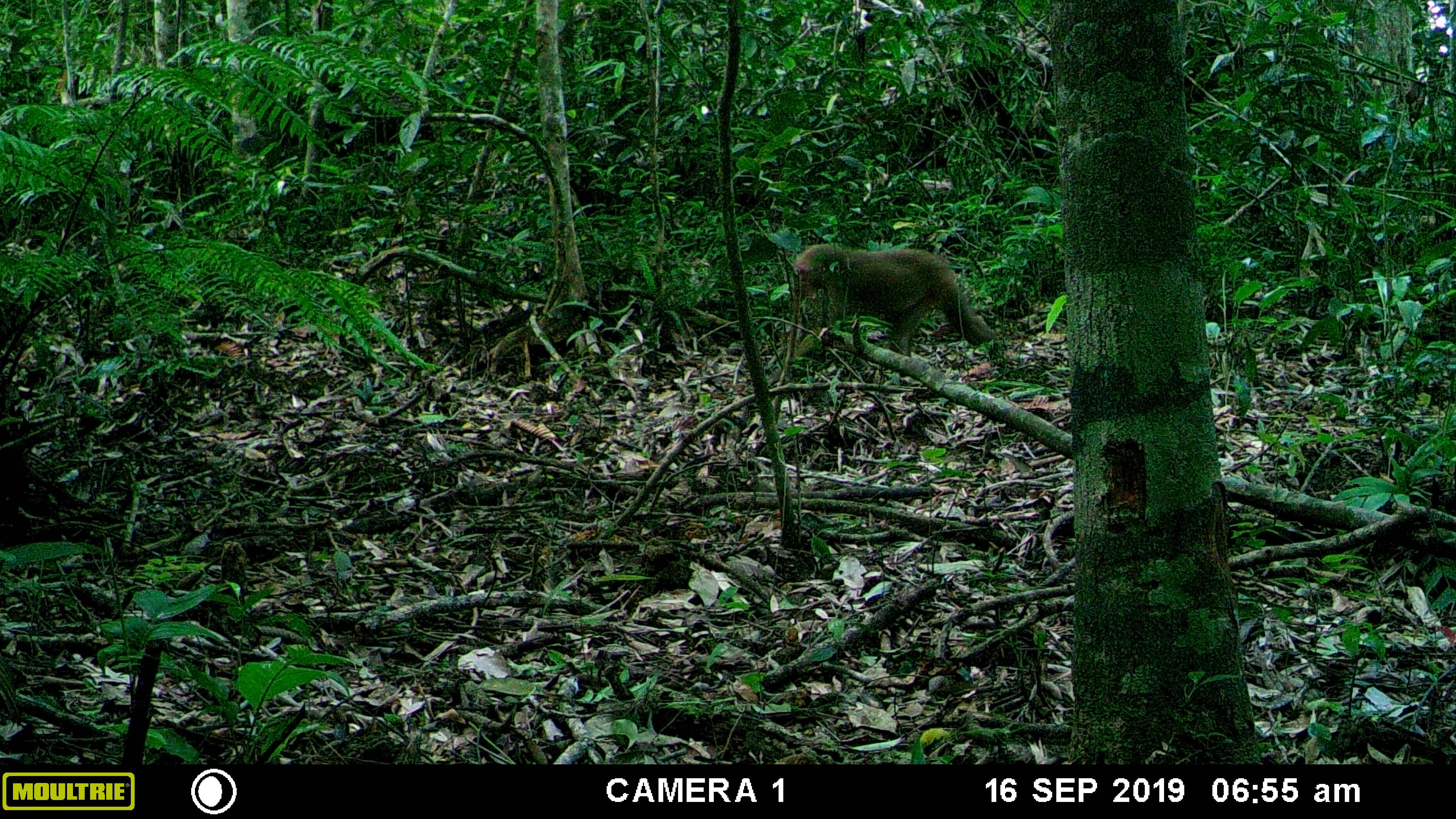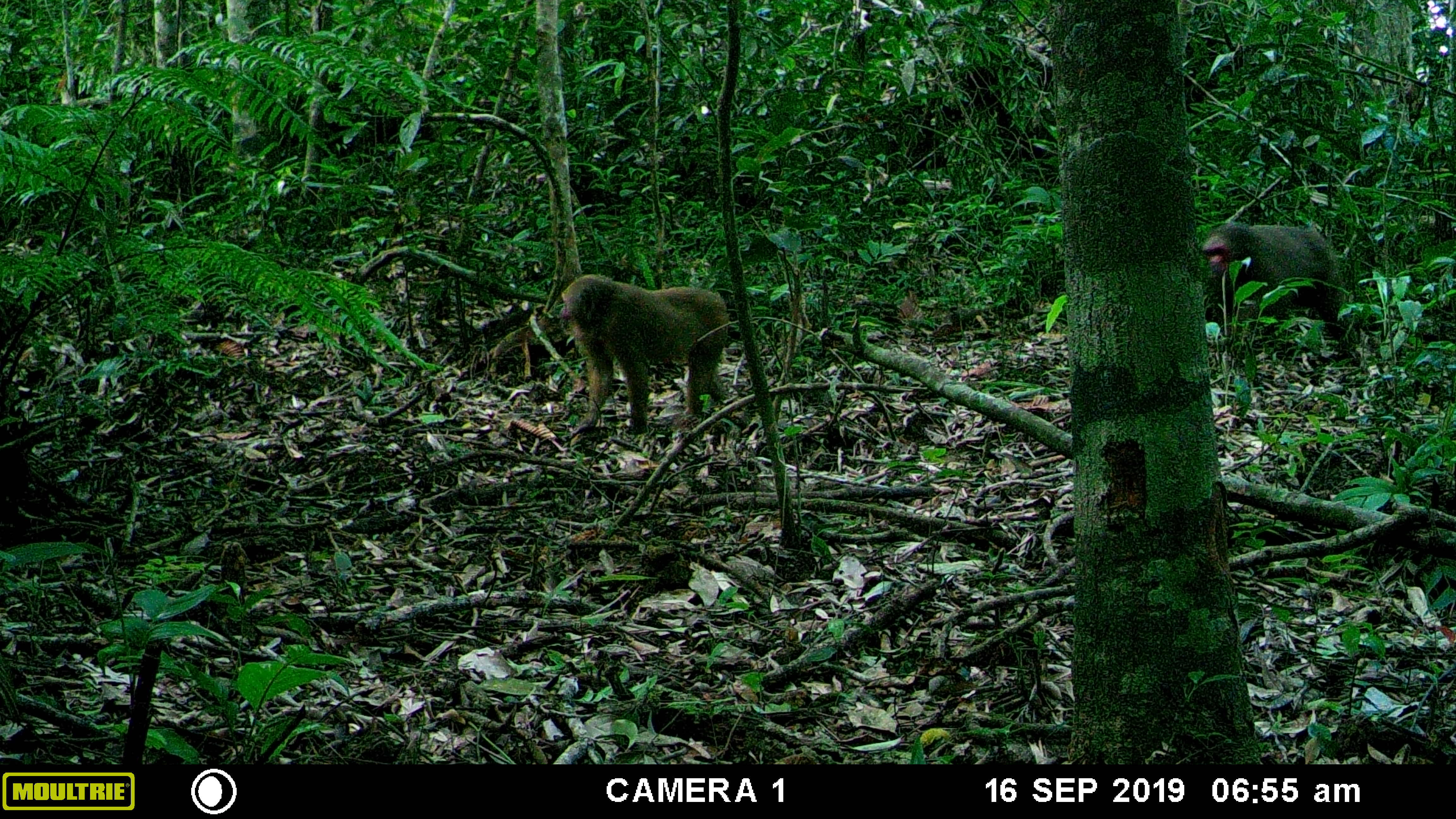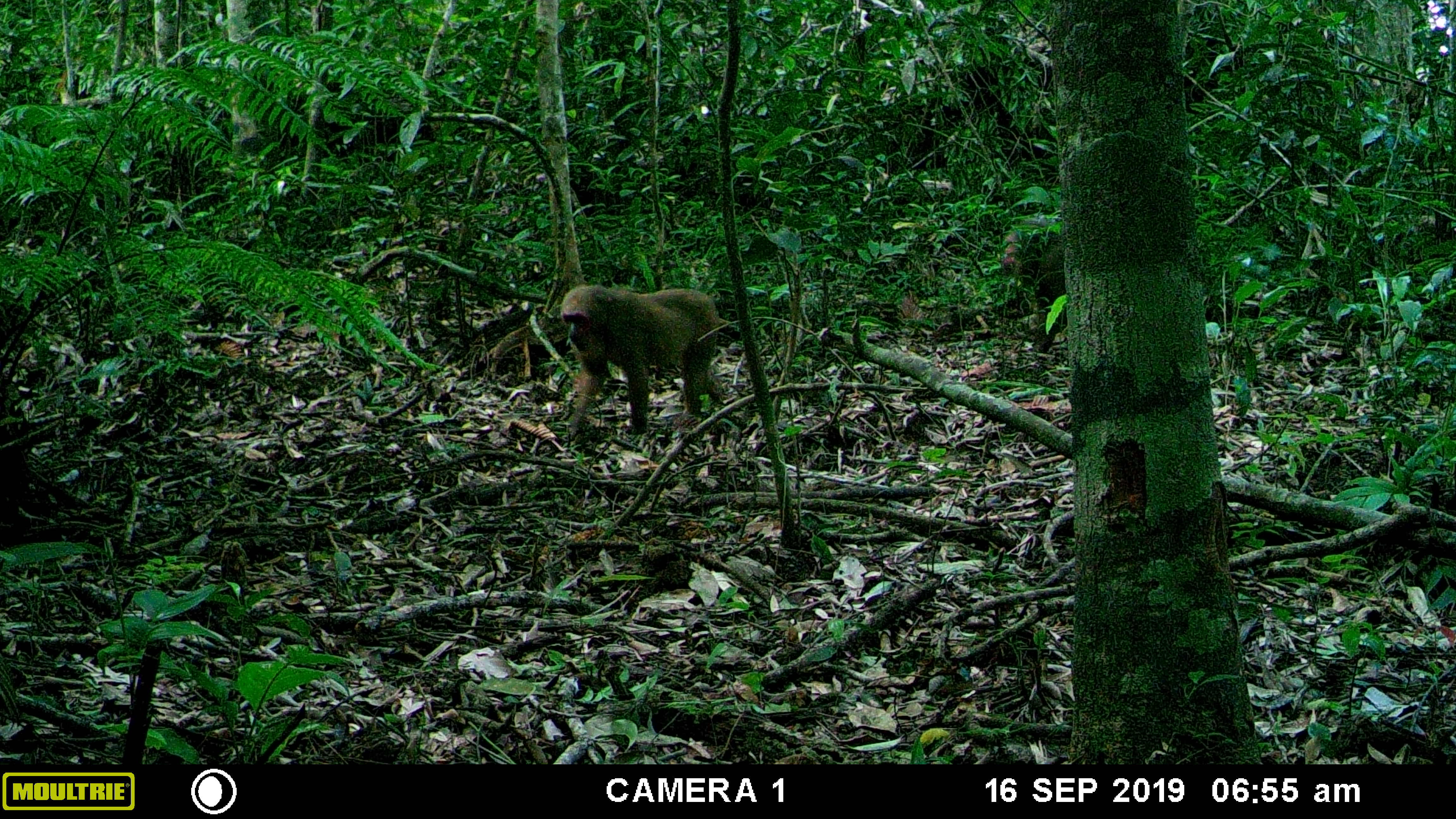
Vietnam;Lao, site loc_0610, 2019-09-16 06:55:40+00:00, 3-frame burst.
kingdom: Animalia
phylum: Chordata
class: Mammalia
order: Primates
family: Cercopithecidae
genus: Macaca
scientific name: Macaca arctoides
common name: stump-tailed macaque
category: stump tailed macaque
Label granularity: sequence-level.